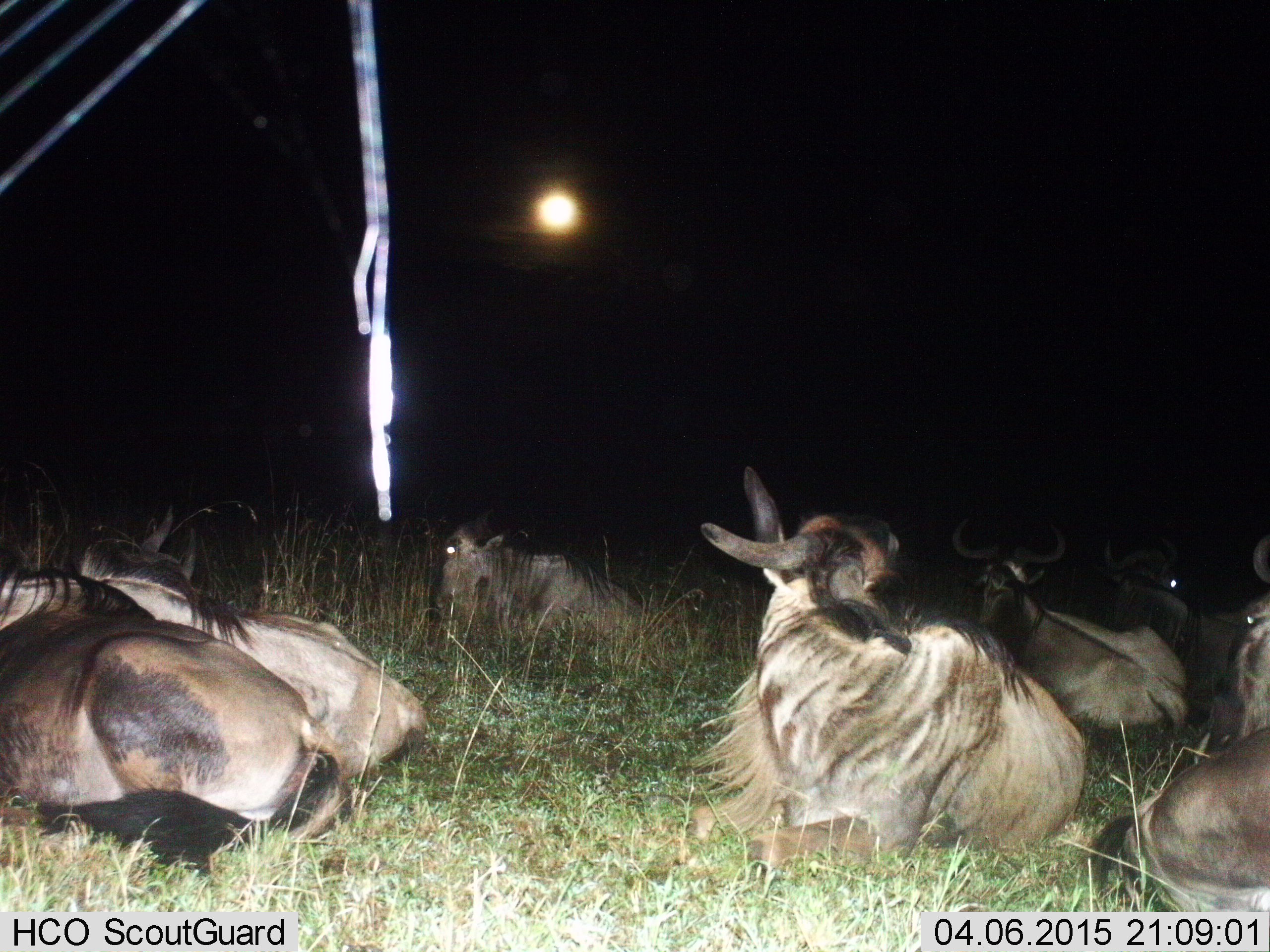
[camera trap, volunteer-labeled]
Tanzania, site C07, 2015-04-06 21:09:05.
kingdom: Animalia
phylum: Chordata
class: Mammalia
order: Artiodactyla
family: Bovidae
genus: Connochaetes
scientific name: Connochaetes taurinus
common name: blue wildebeest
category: wildebeest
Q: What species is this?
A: Wildebeest (blue wildebeest) (Connochaetes taurinus).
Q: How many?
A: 8.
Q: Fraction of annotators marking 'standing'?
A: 0%.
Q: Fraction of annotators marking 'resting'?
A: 100%.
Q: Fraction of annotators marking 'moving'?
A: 0%.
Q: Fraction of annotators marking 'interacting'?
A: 0%.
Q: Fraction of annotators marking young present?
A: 0%.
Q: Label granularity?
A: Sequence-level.